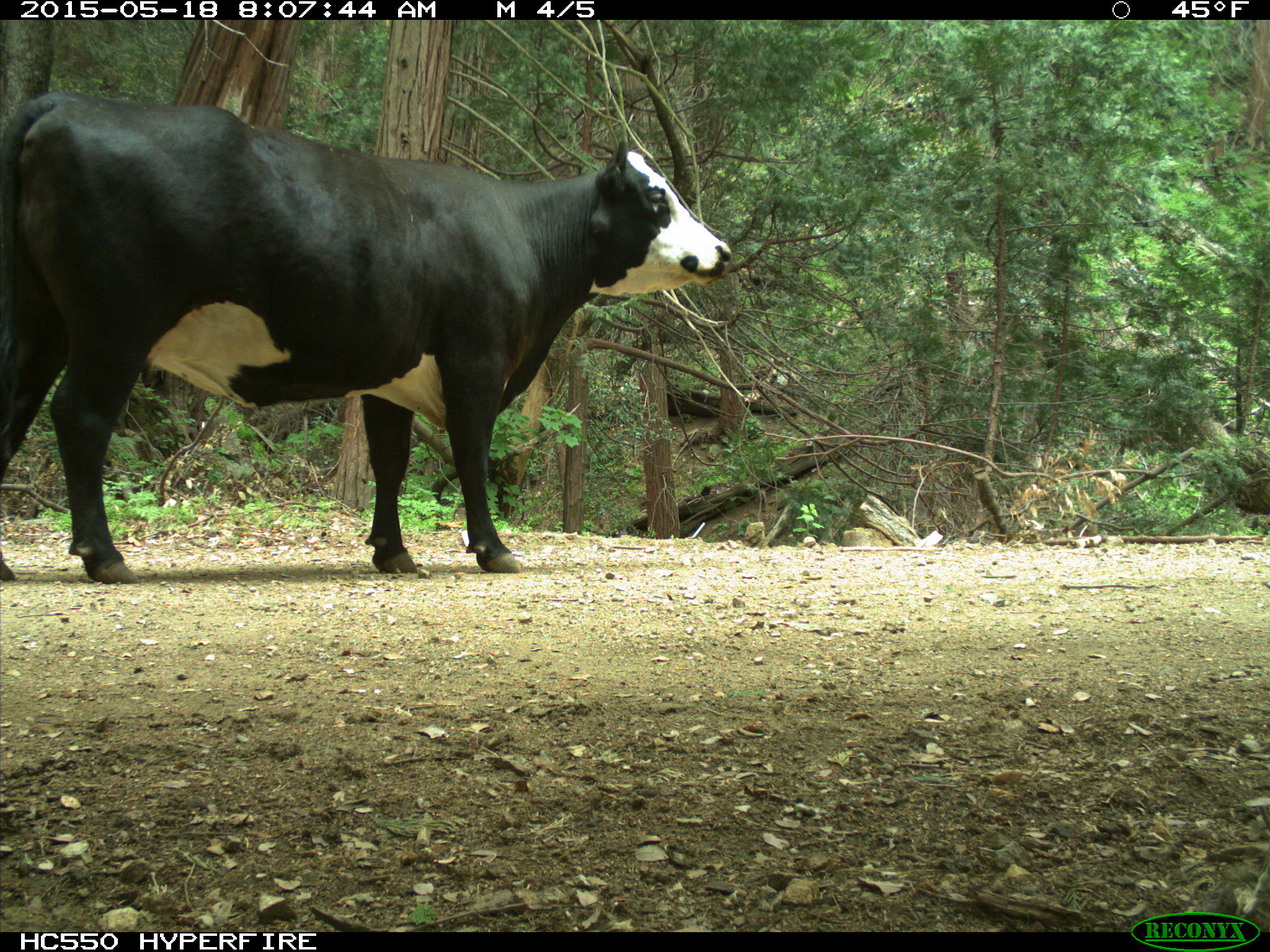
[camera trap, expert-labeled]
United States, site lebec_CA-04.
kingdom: Animalia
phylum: Chordata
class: Mammalia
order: Artiodactyla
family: Bovidae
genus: Bos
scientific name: Bos taurus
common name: domestic cow